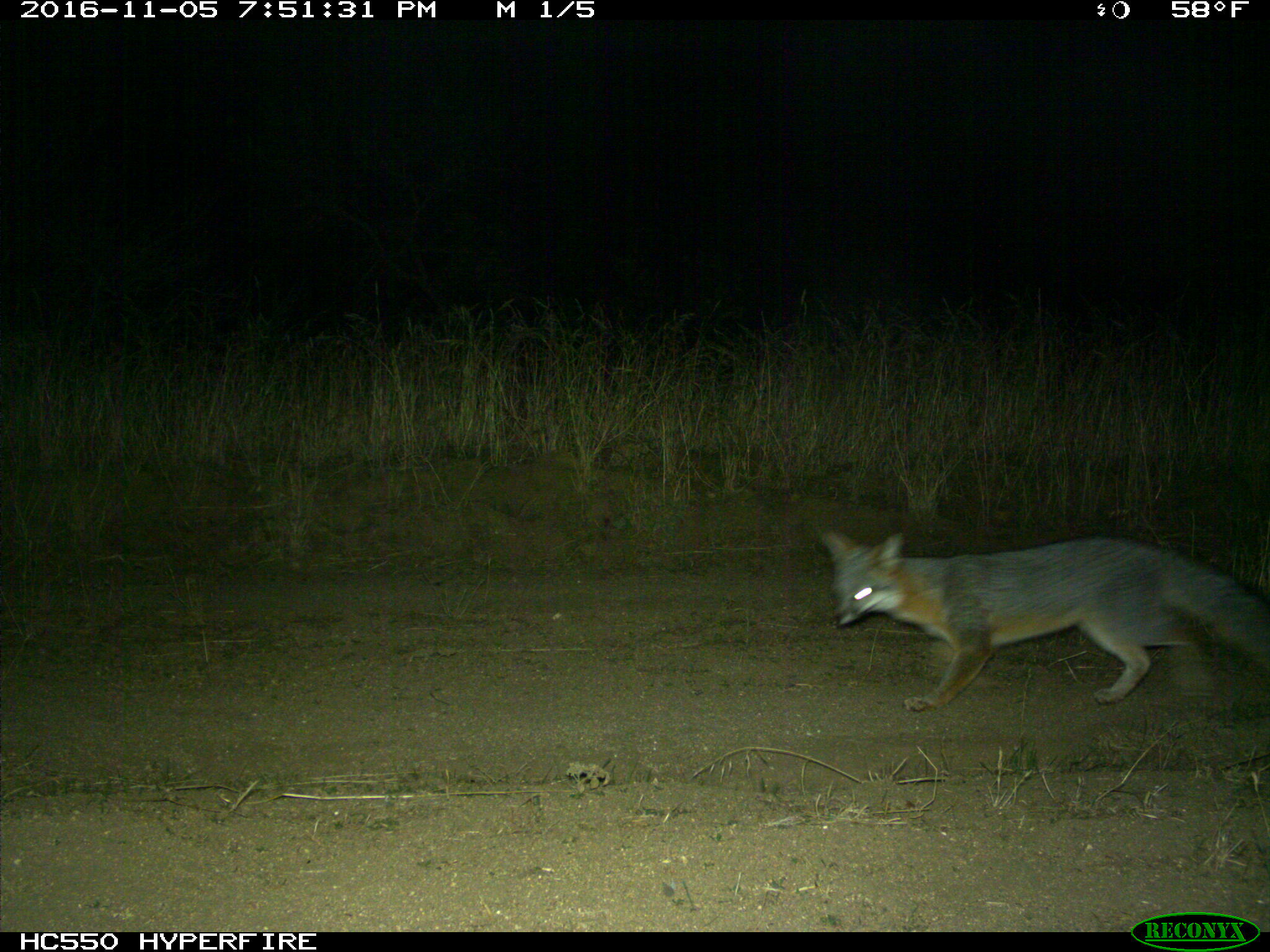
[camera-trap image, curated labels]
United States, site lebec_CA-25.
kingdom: Animalia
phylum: Chordata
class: Mammalia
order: Carnivora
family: Canidae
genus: Urocyon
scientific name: Urocyon cinereoargenteus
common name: gray fox